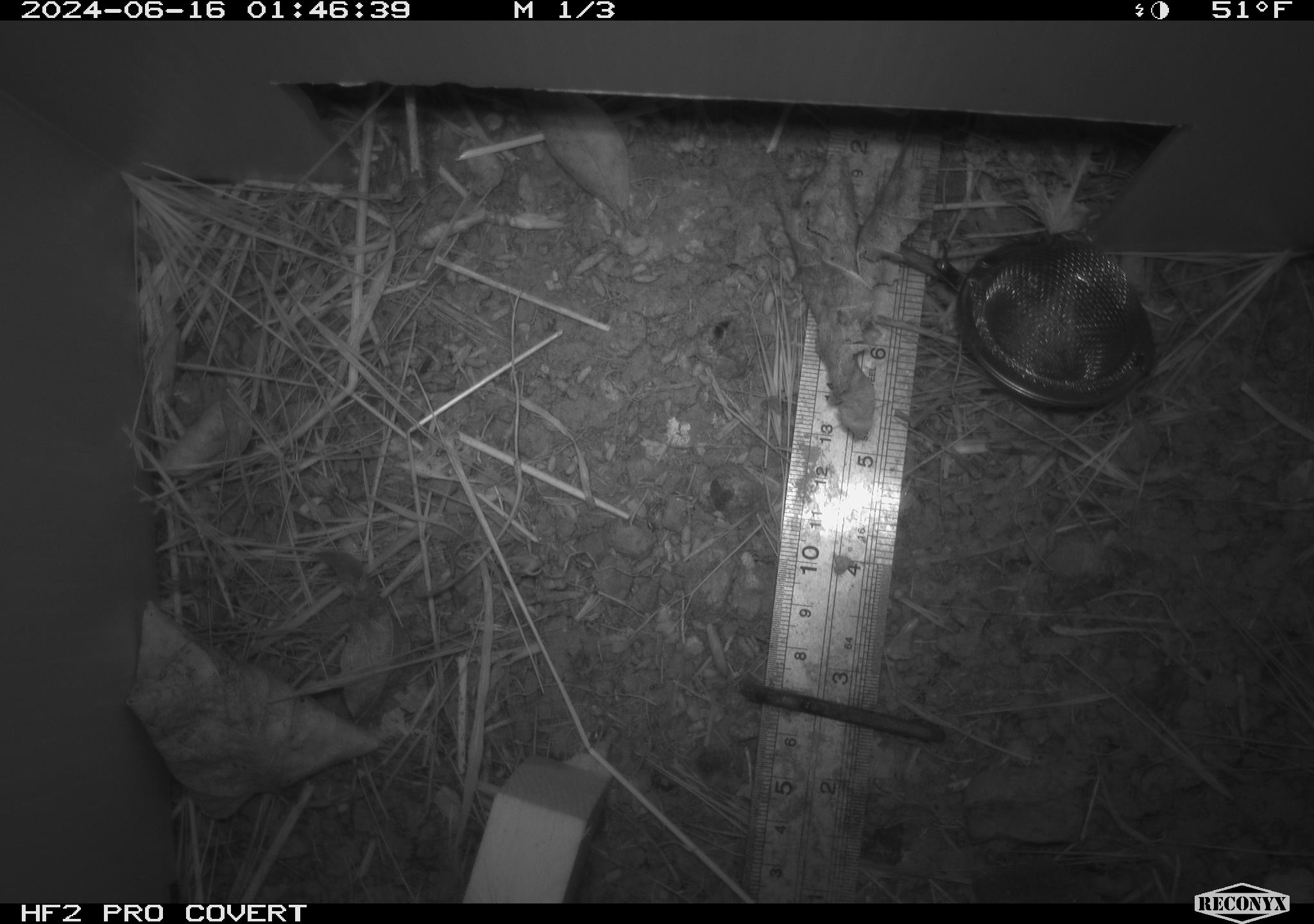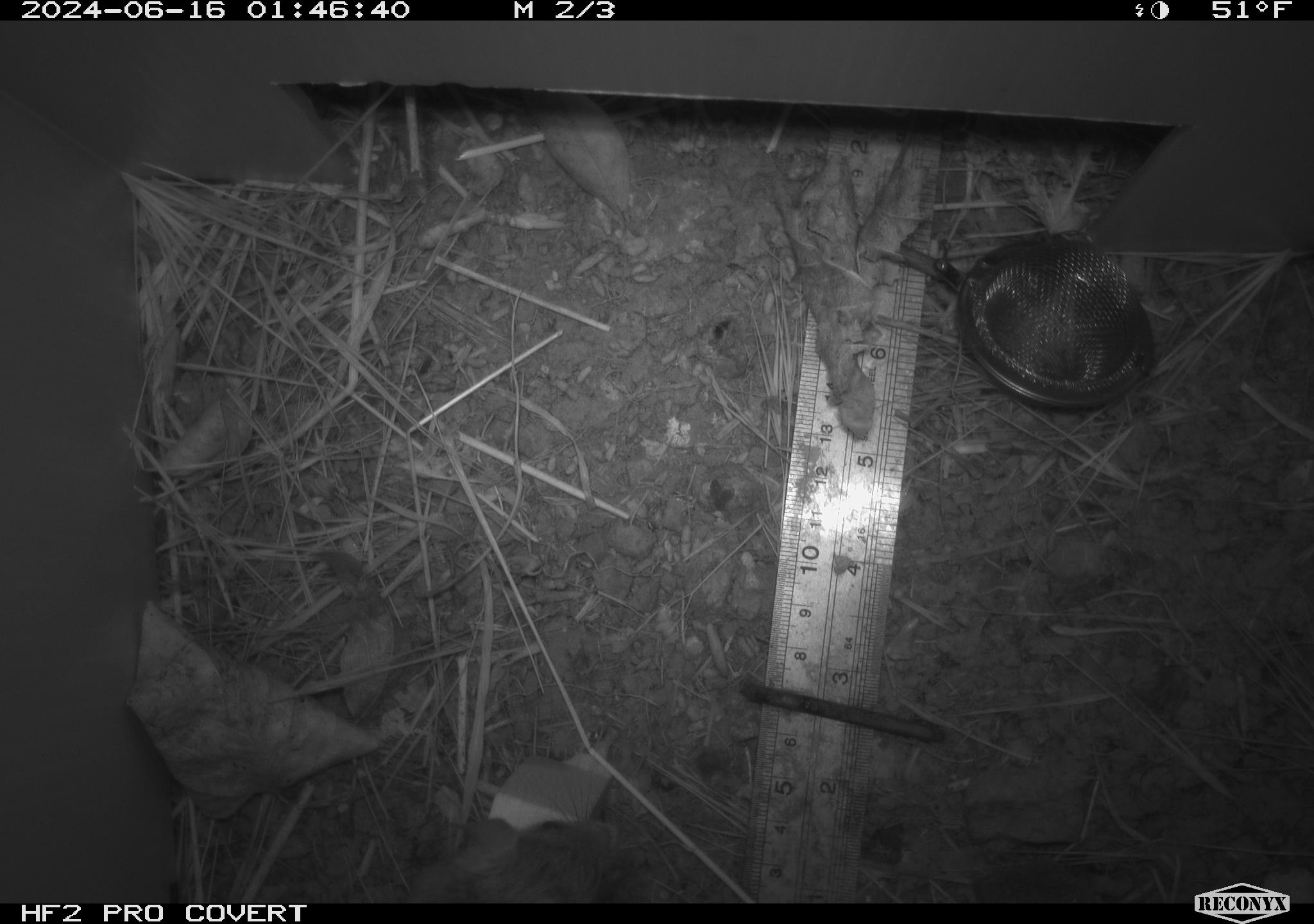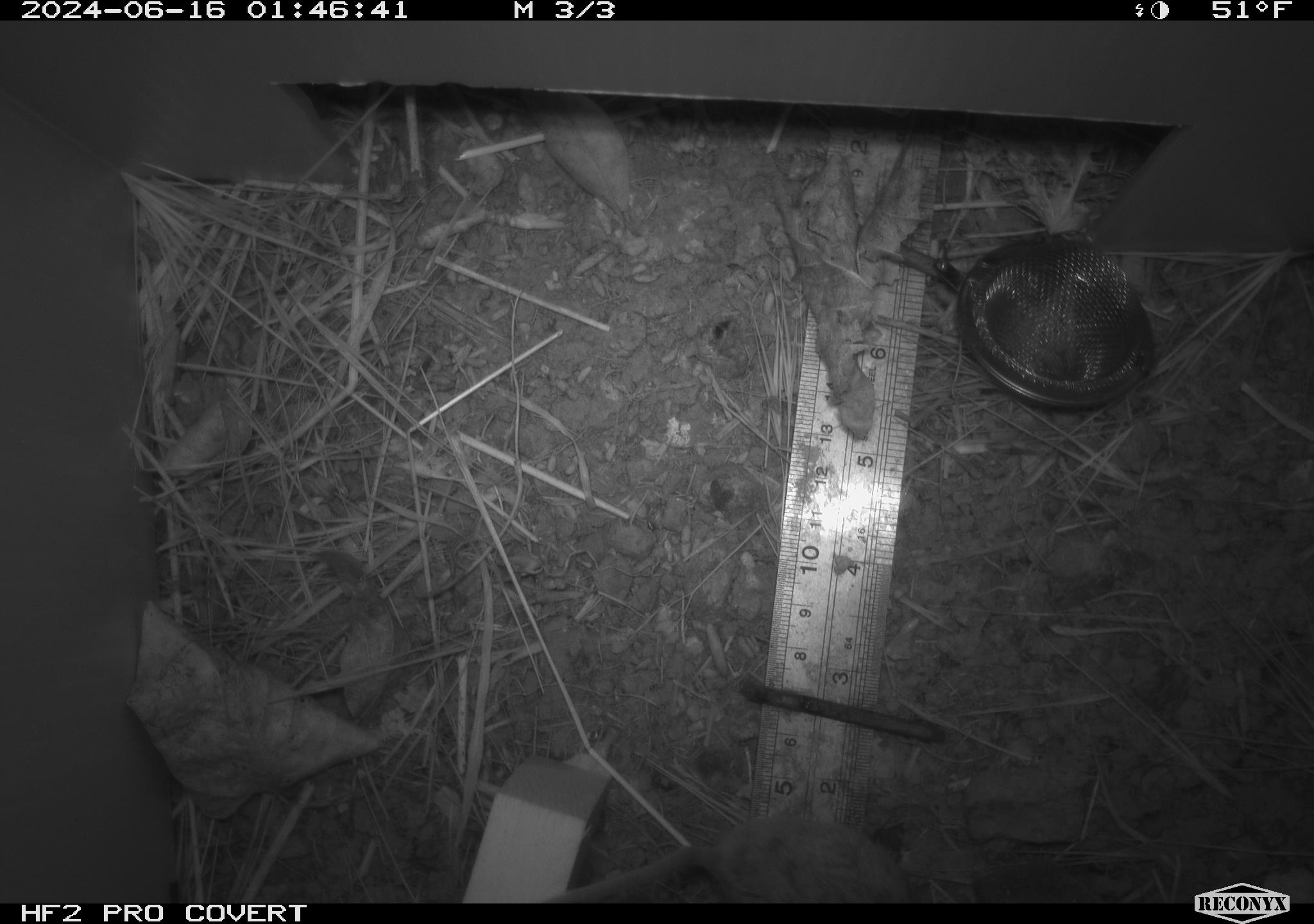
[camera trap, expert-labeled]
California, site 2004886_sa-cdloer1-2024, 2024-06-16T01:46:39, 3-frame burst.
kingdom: Animalia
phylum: Chordata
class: Mammalia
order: Rodentia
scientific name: Rodentia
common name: mouse species